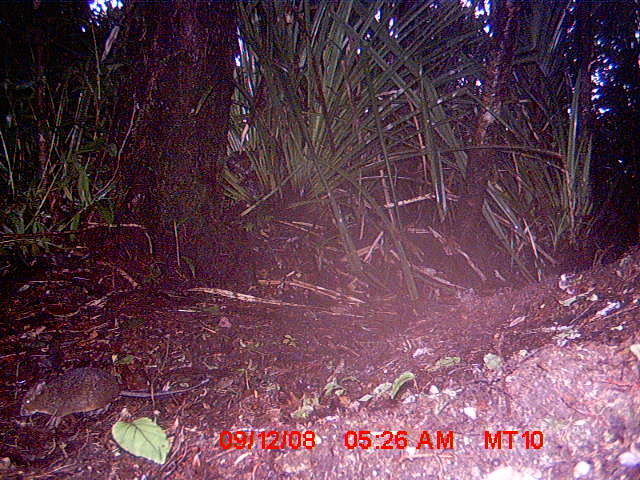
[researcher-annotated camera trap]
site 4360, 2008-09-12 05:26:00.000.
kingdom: Animalia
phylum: Chordata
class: Mammalia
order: Rodentia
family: Nesomyidae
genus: Nesomys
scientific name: Nesomys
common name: nesomys rodents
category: nesomys sp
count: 1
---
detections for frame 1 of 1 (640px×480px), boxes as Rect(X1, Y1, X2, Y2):
nesomys sp: Rect(18, 365, 211, 431)